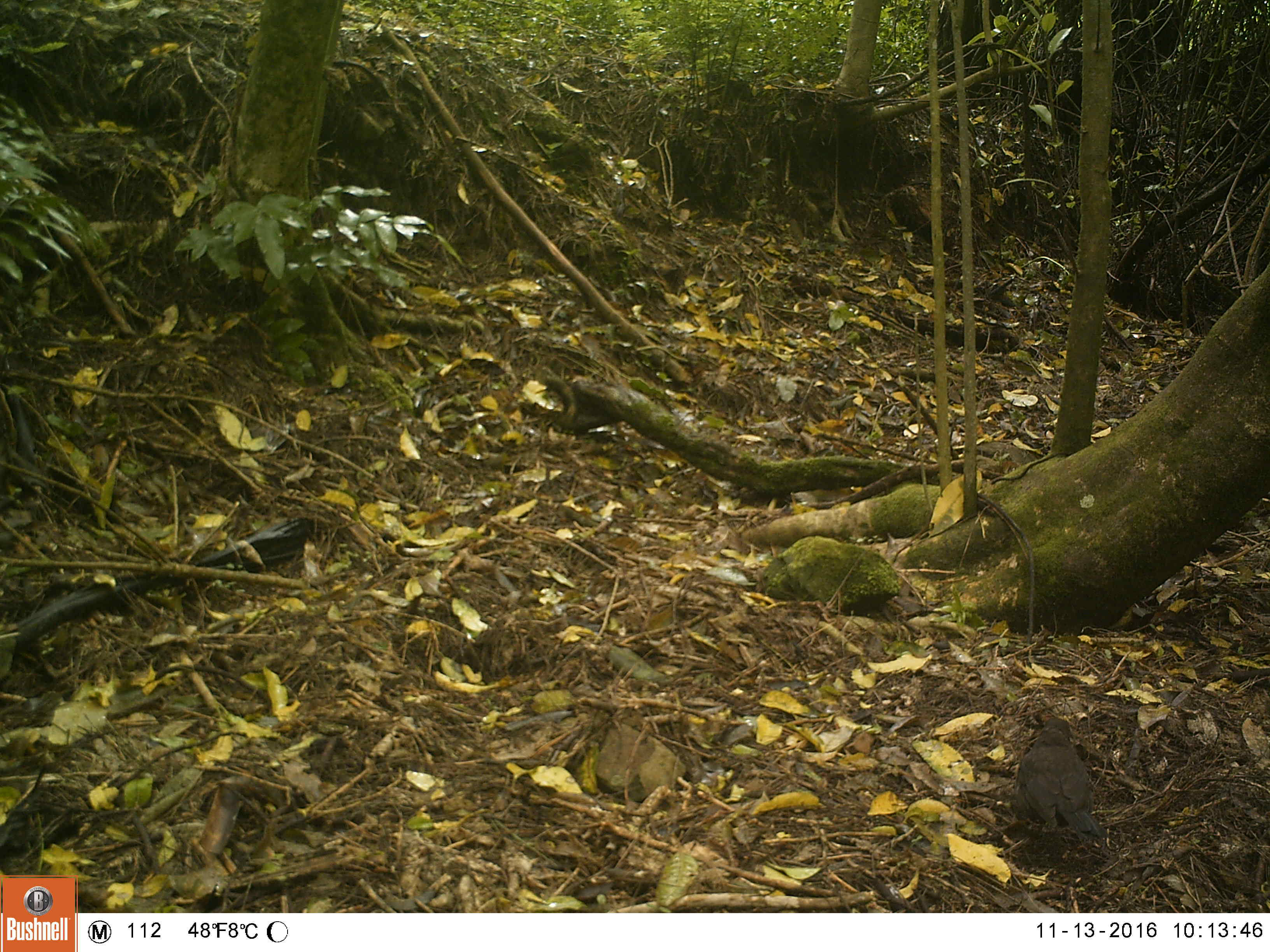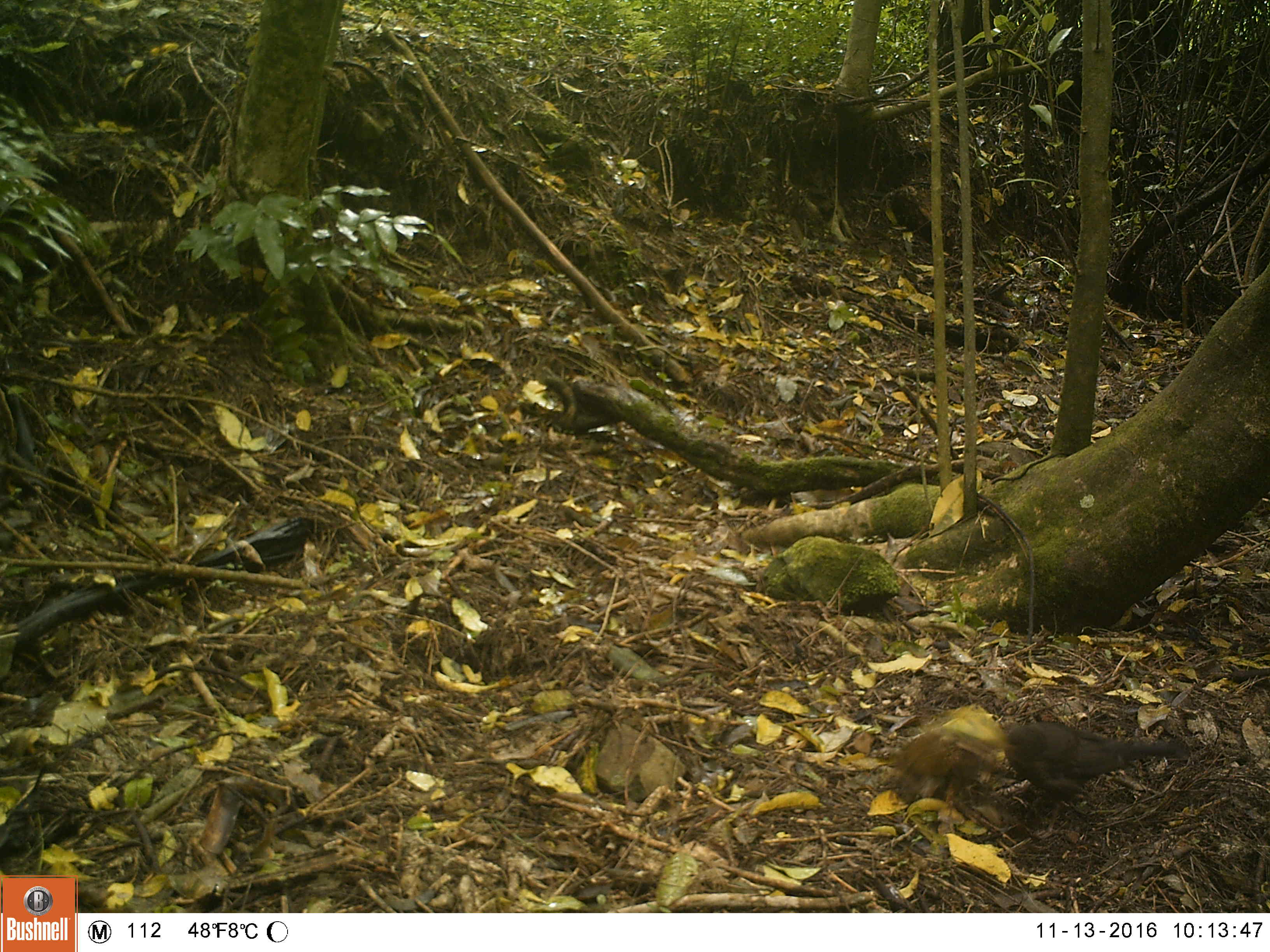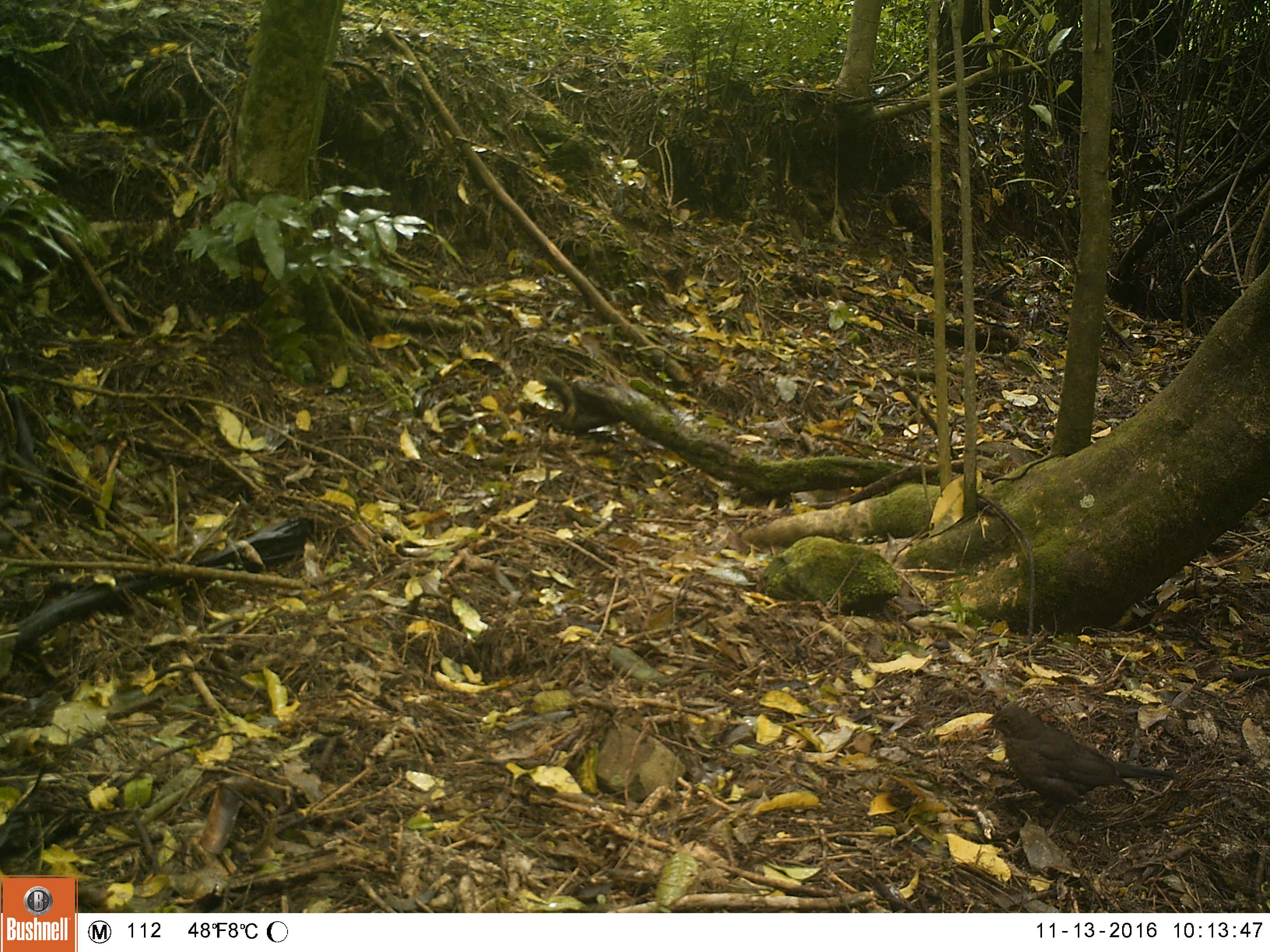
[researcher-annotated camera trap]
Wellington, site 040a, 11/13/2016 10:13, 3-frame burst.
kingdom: Animalia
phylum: Chordata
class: Aves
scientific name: Aves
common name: bird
Bird (Aves).